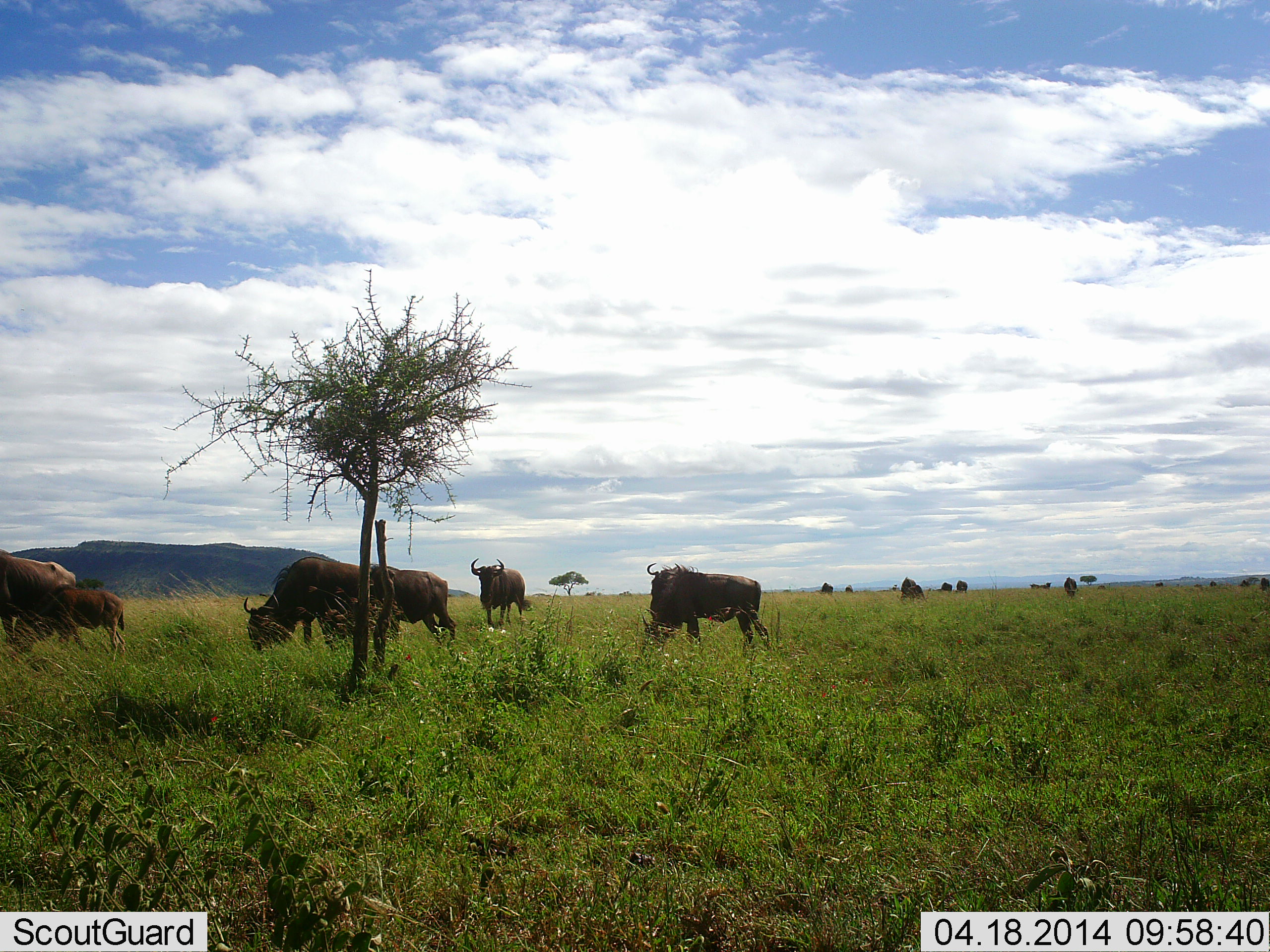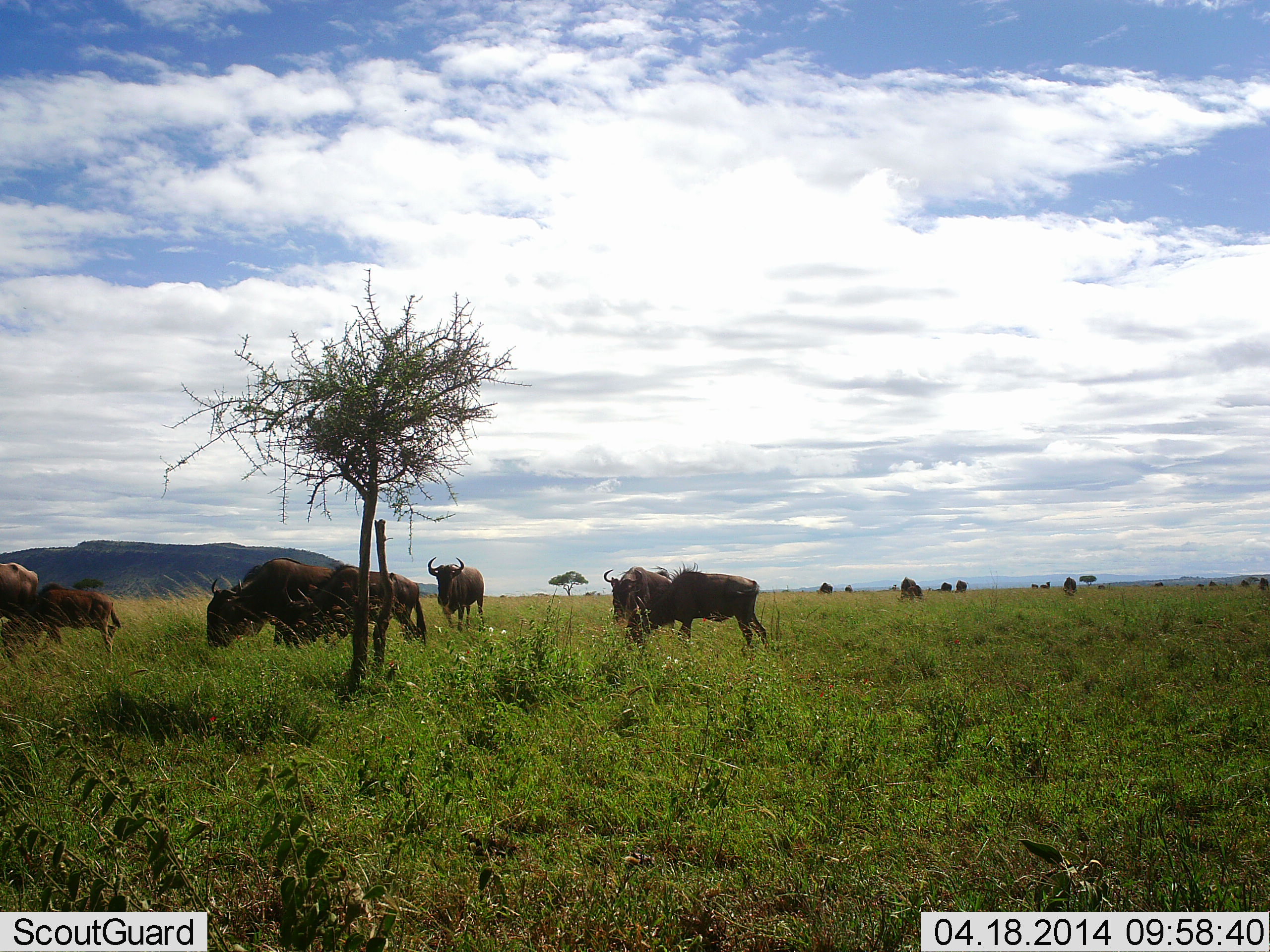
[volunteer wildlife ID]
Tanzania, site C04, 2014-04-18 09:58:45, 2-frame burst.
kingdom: Animalia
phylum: Chordata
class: Mammalia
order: Artiodactyla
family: Bovidae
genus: Connochaetes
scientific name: Connochaetes taurinus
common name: blue wildebeest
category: wildebeest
Wildebeest (blue wildebeest) (Connochaetes taurinus), count 11-50. Behavior (volunteer vote fractions): standing 50%, resting 0%, moving 80%, interacting 0%. Young present (vote fraction): 50%. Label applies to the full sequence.